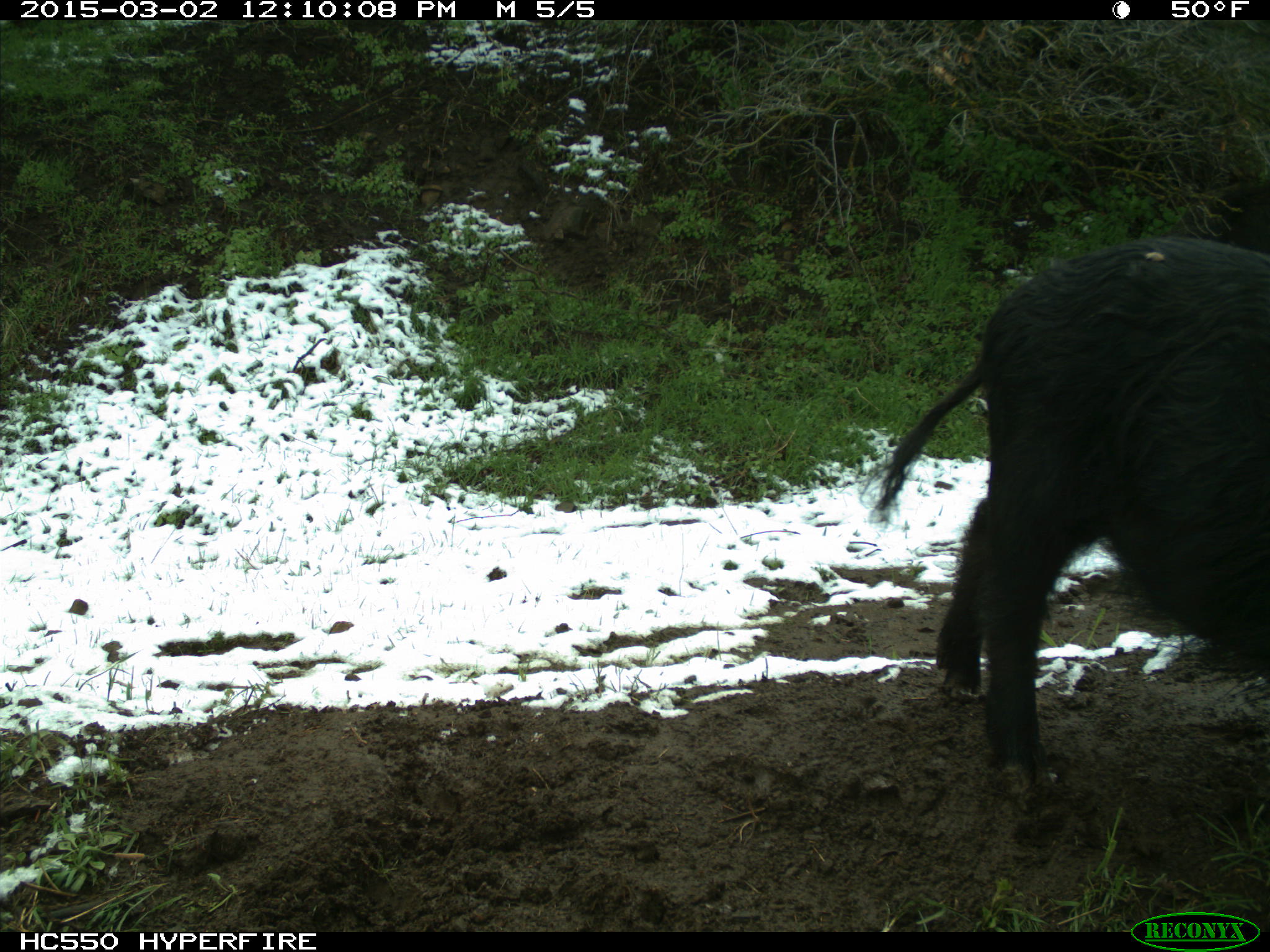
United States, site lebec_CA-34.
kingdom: Animalia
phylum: Chordata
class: Mammalia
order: Artiodactyla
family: Suidae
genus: Sus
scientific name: Sus scrofa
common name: wild boar